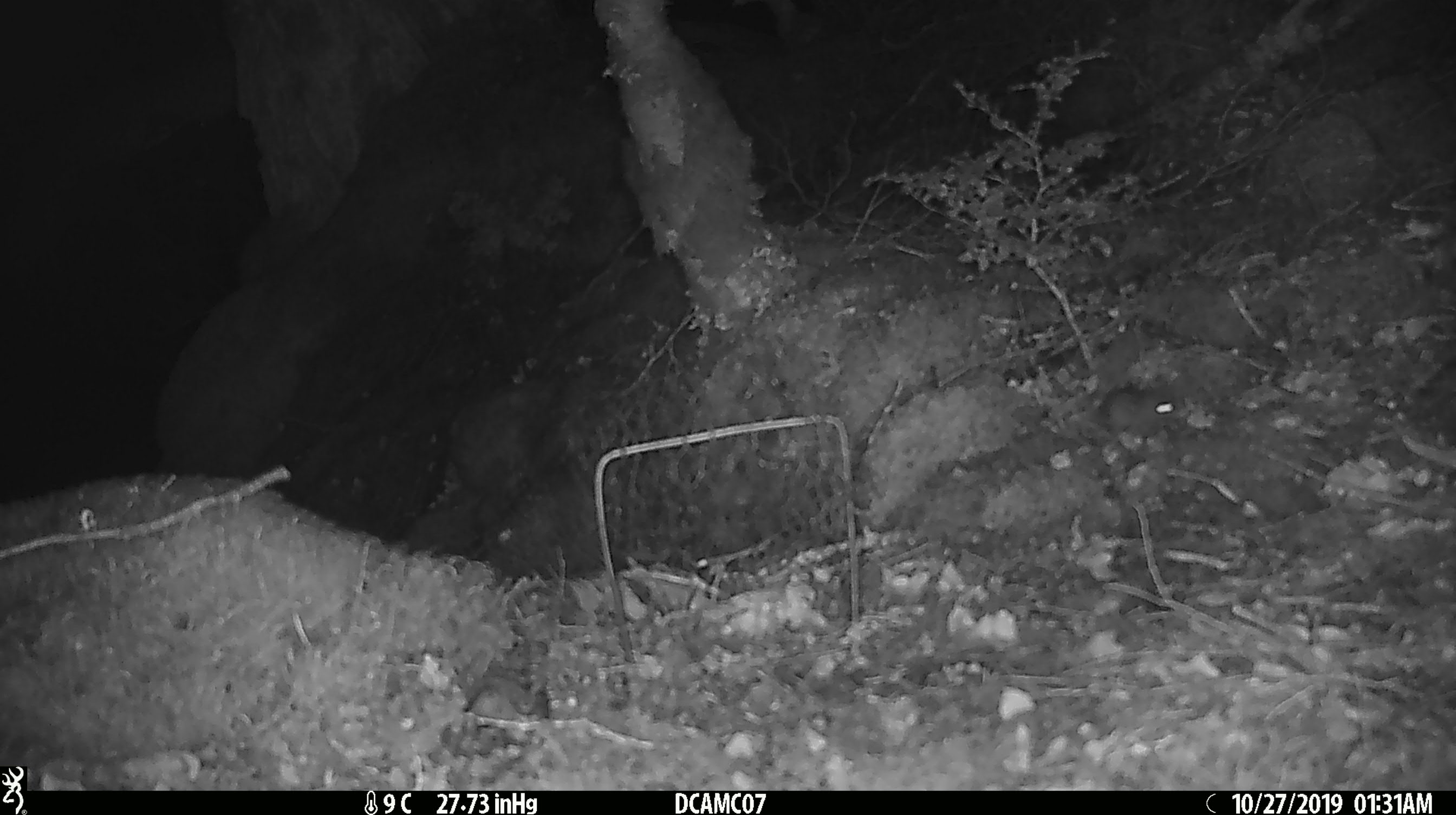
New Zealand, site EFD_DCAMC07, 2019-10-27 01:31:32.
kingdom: Animalia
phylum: Chordata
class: Mammalia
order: Rodentia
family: Muridae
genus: Mus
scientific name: Mus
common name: mouse